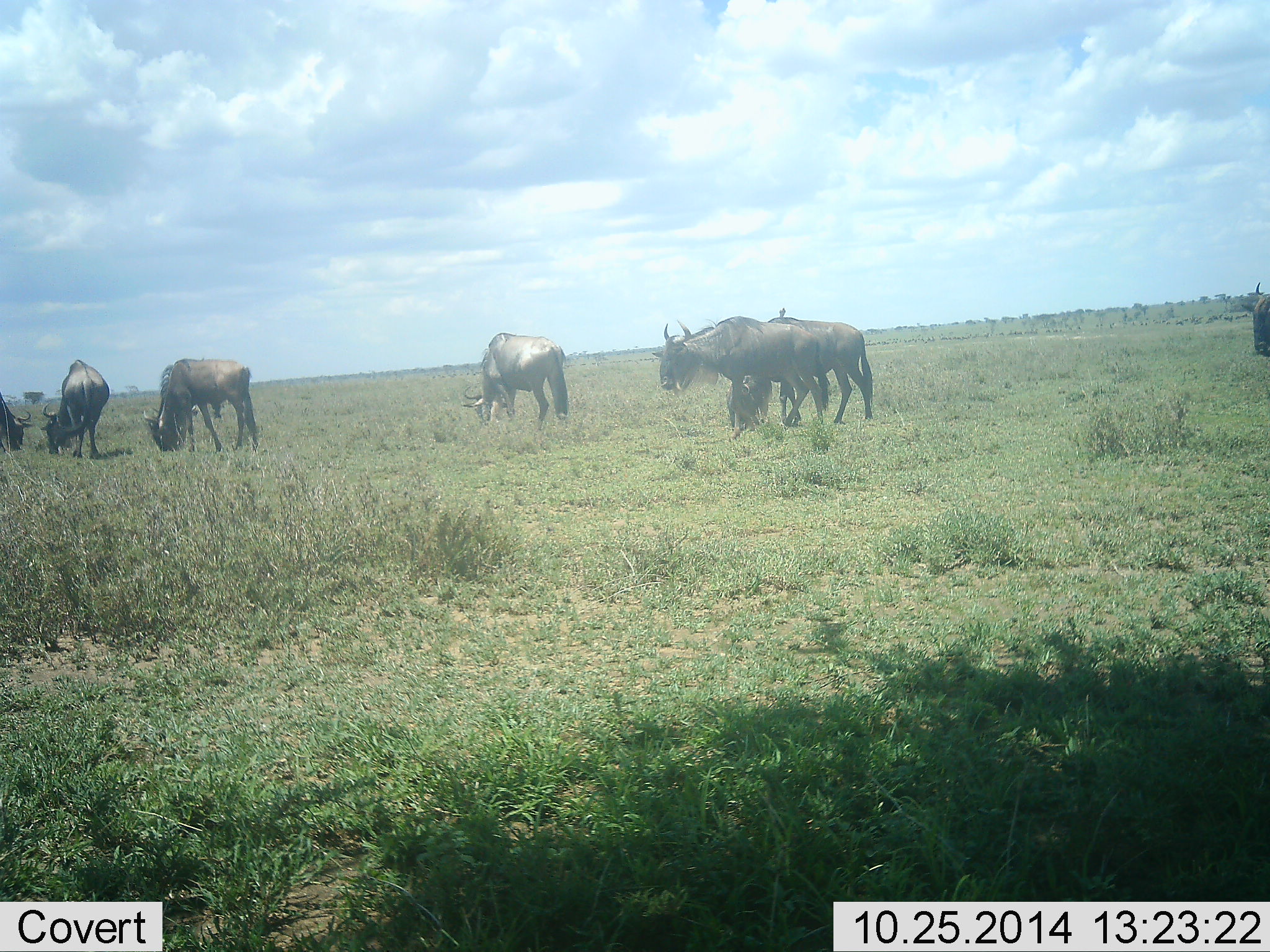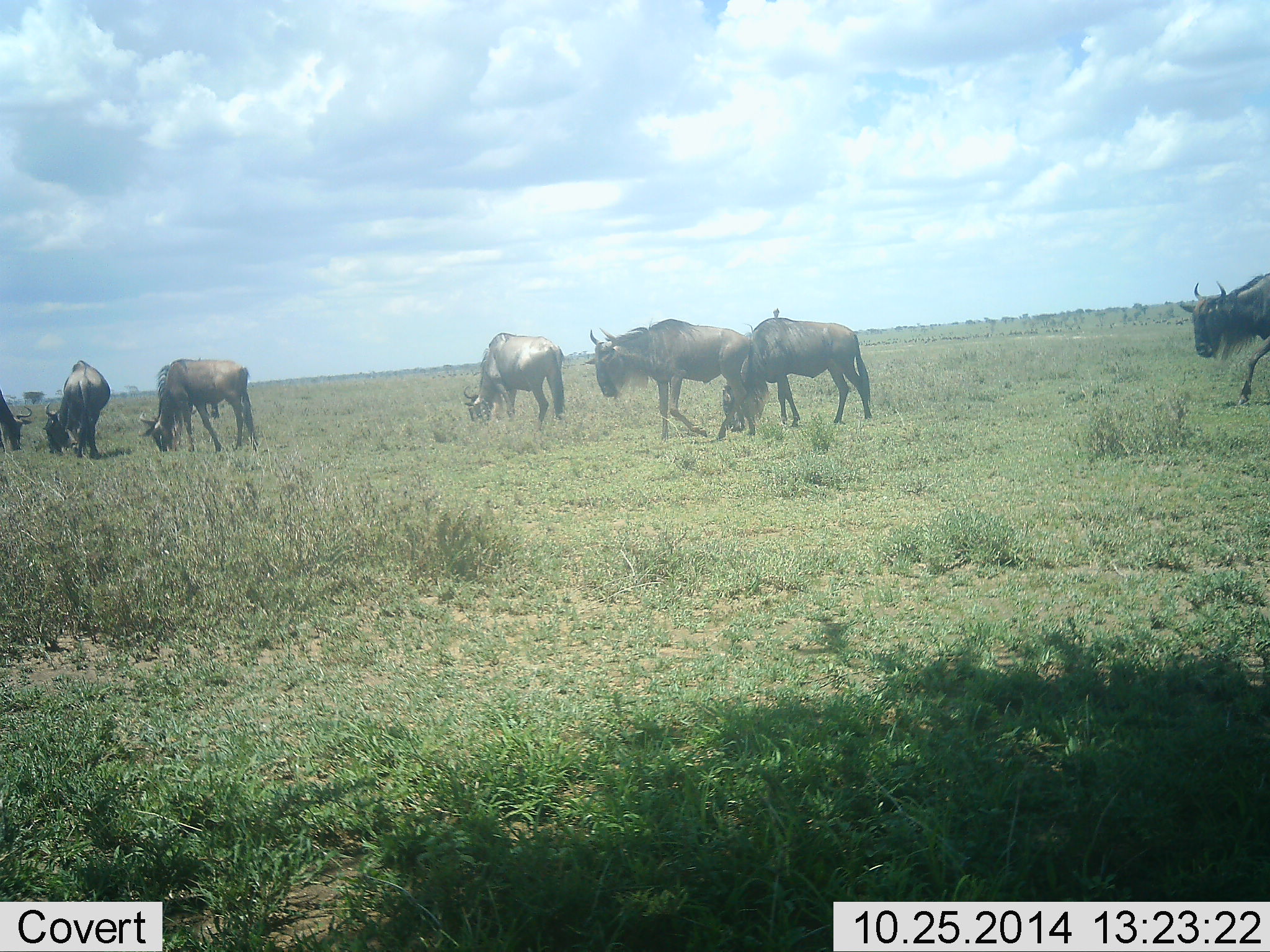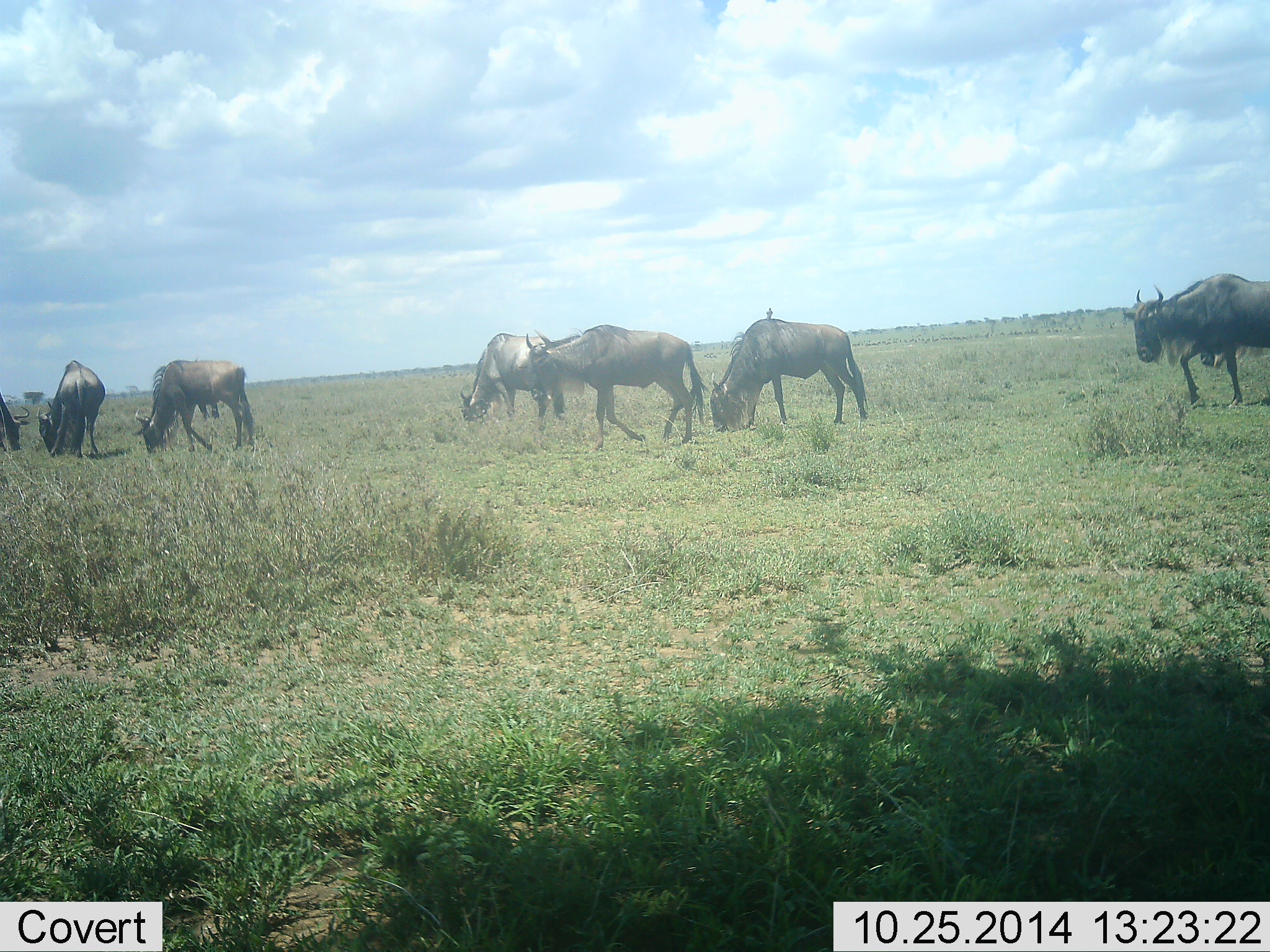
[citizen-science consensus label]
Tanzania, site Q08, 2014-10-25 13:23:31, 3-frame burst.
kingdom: Animalia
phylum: Chordata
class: Mammalia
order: Artiodactyla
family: Bovidae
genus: Connochaetes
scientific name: Connochaetes taurinus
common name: blue wildebeest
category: wildebeest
Wildebeest (blue wildebeest) (Connochaetes taurinus), count 7. Behavior (volunteer vote fractions): standing 64%, resting 0%, moving 100%, interacting 0%. Young present (vote fraction): 0%. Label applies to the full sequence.